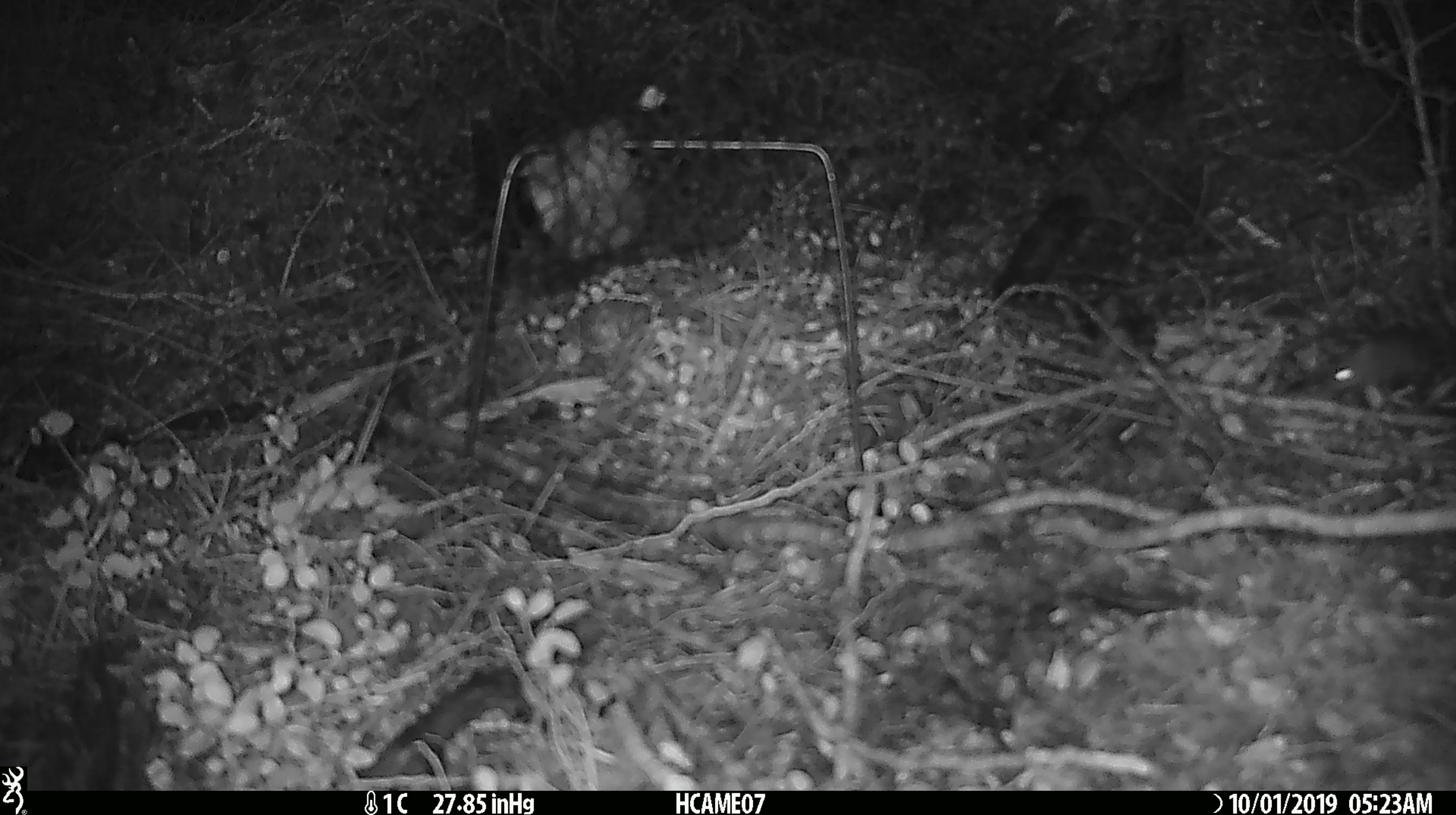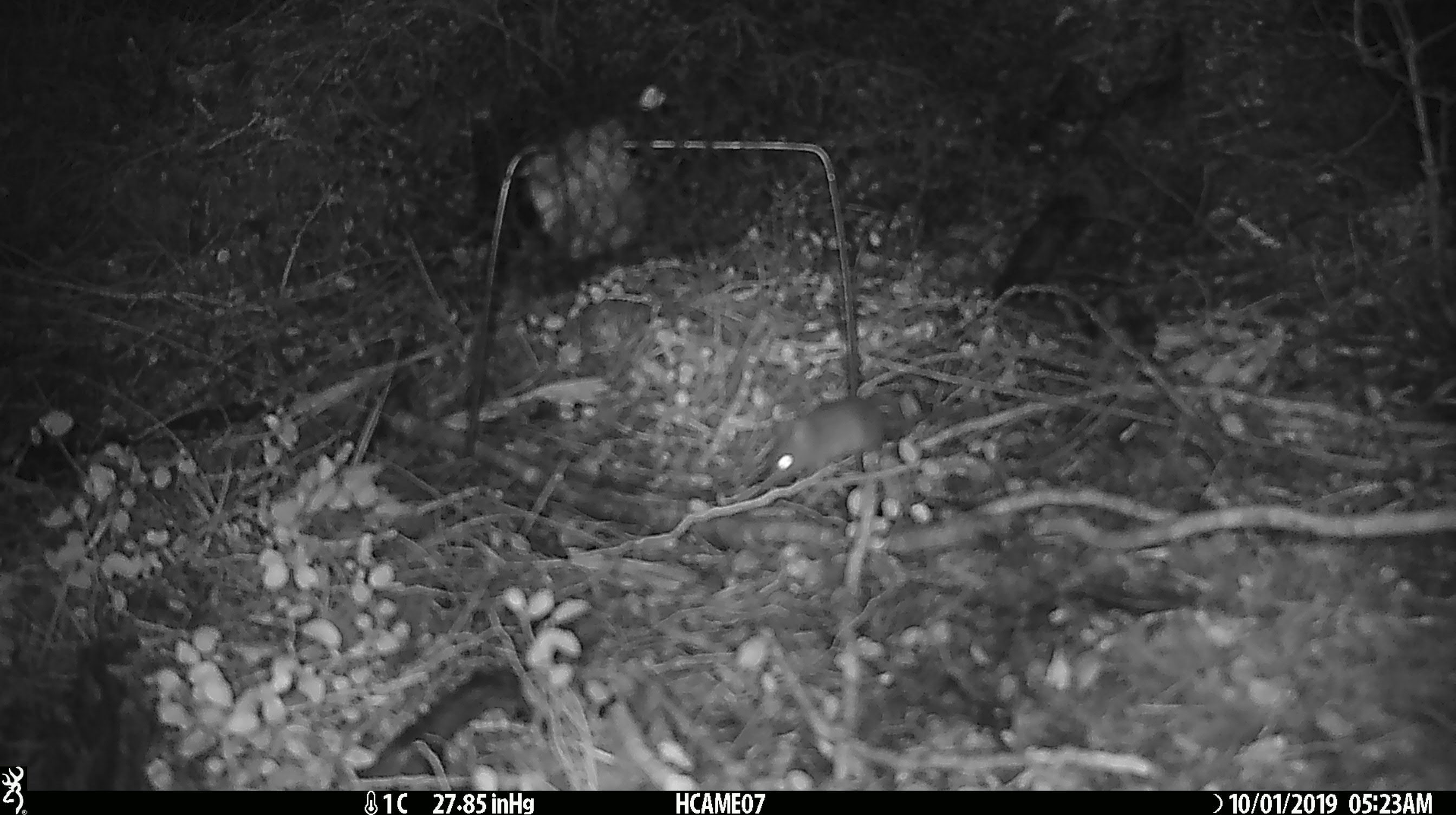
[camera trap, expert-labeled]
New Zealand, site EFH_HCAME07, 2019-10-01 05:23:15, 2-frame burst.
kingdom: Animalia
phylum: Chordata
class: Mammalia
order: Rodentia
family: Muridae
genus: Mus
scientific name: Mus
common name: mouse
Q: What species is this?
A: Mouse (Mus).